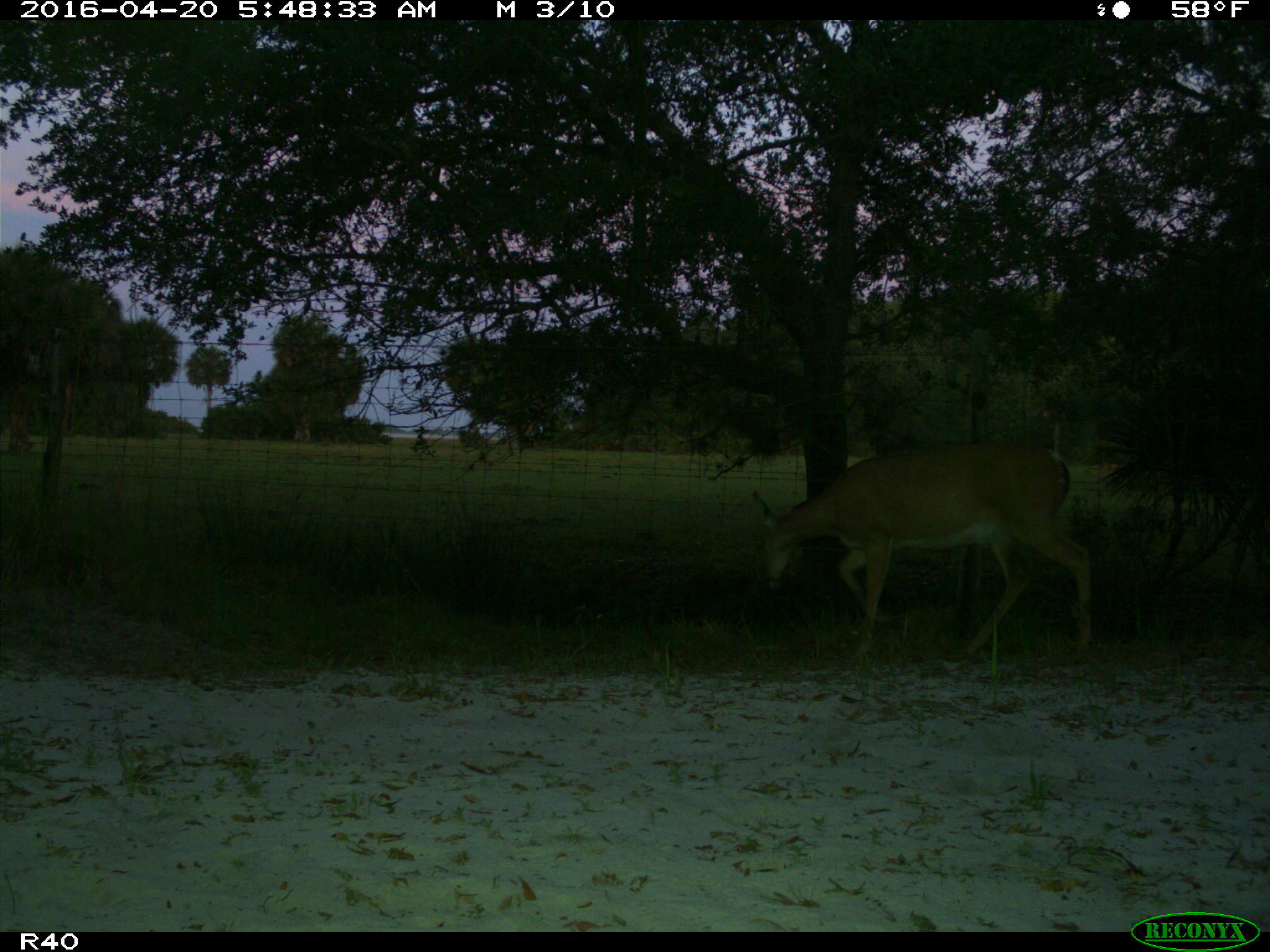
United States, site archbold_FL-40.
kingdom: Animalia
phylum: Chordata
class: Mammalia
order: Artiodactyla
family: Cervidae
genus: Odocoileus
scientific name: Odocoileus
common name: deer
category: unidentified deer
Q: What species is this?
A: Unidentified deer (deer) (Odocoileus).